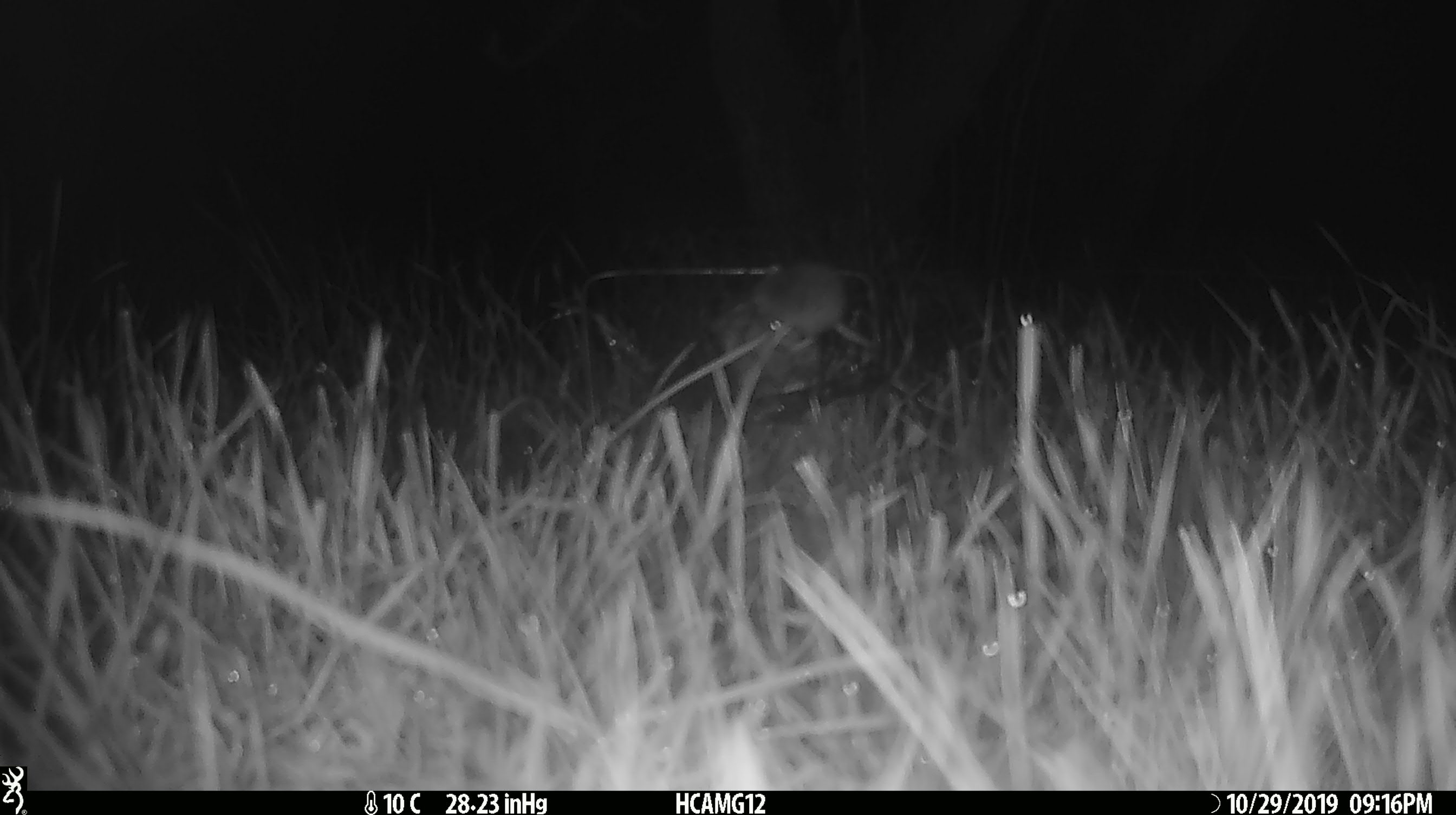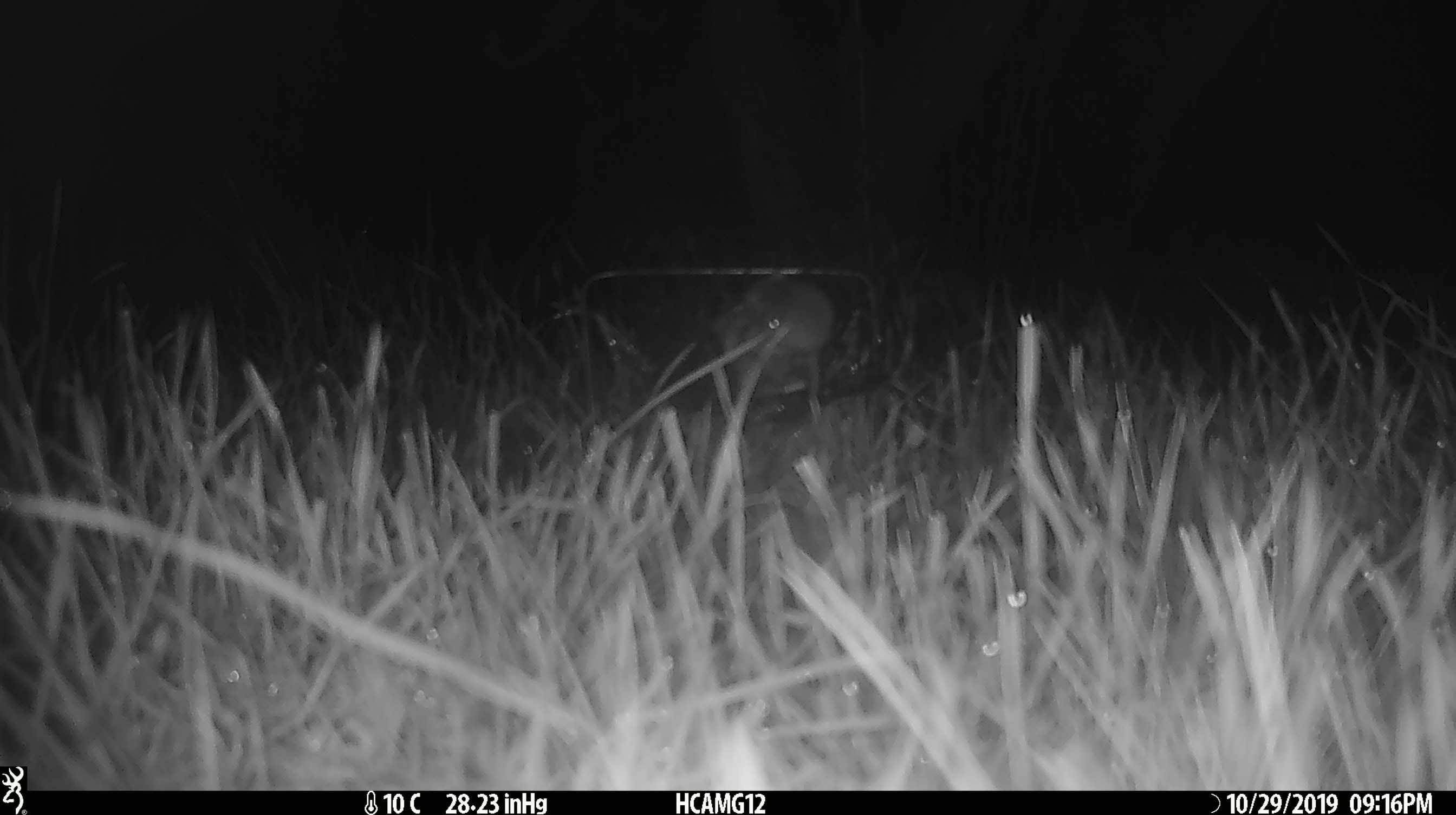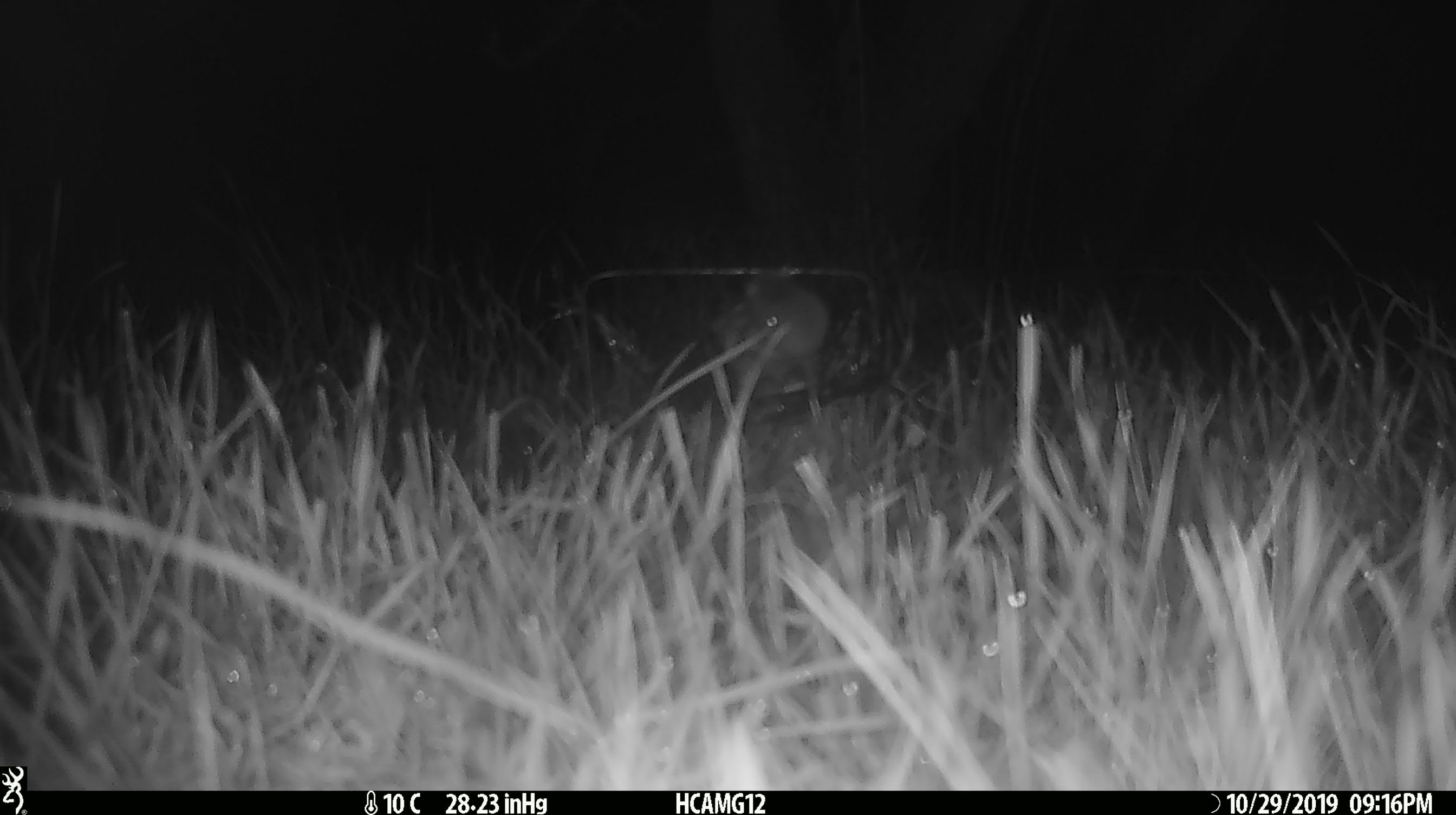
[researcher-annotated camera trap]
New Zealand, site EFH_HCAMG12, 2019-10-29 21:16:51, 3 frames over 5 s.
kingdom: Animalia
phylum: Chordata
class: Mammalia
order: Rodentia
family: Muridae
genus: Mus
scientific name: Mus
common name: mouse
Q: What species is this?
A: Mouse (Mus).